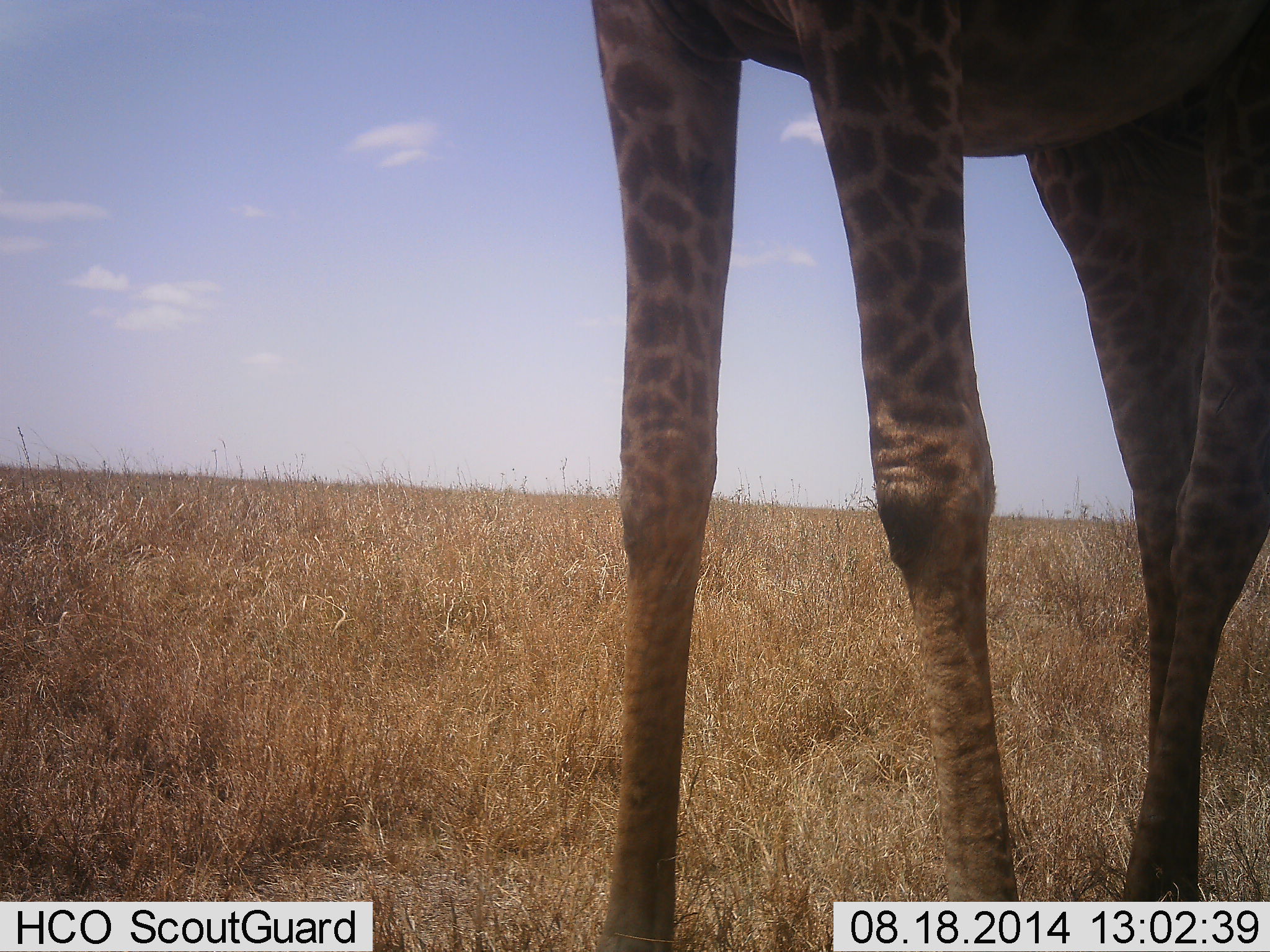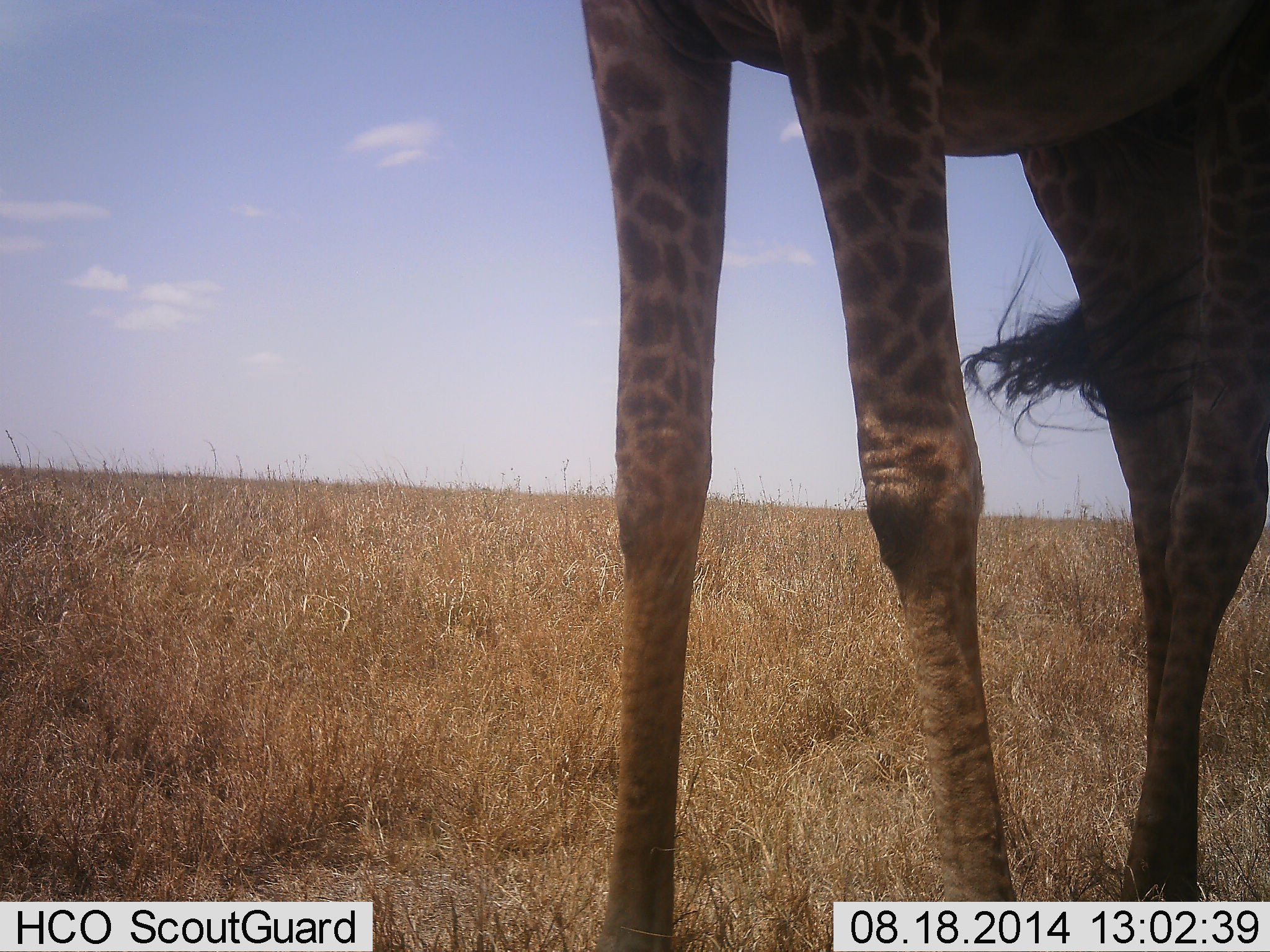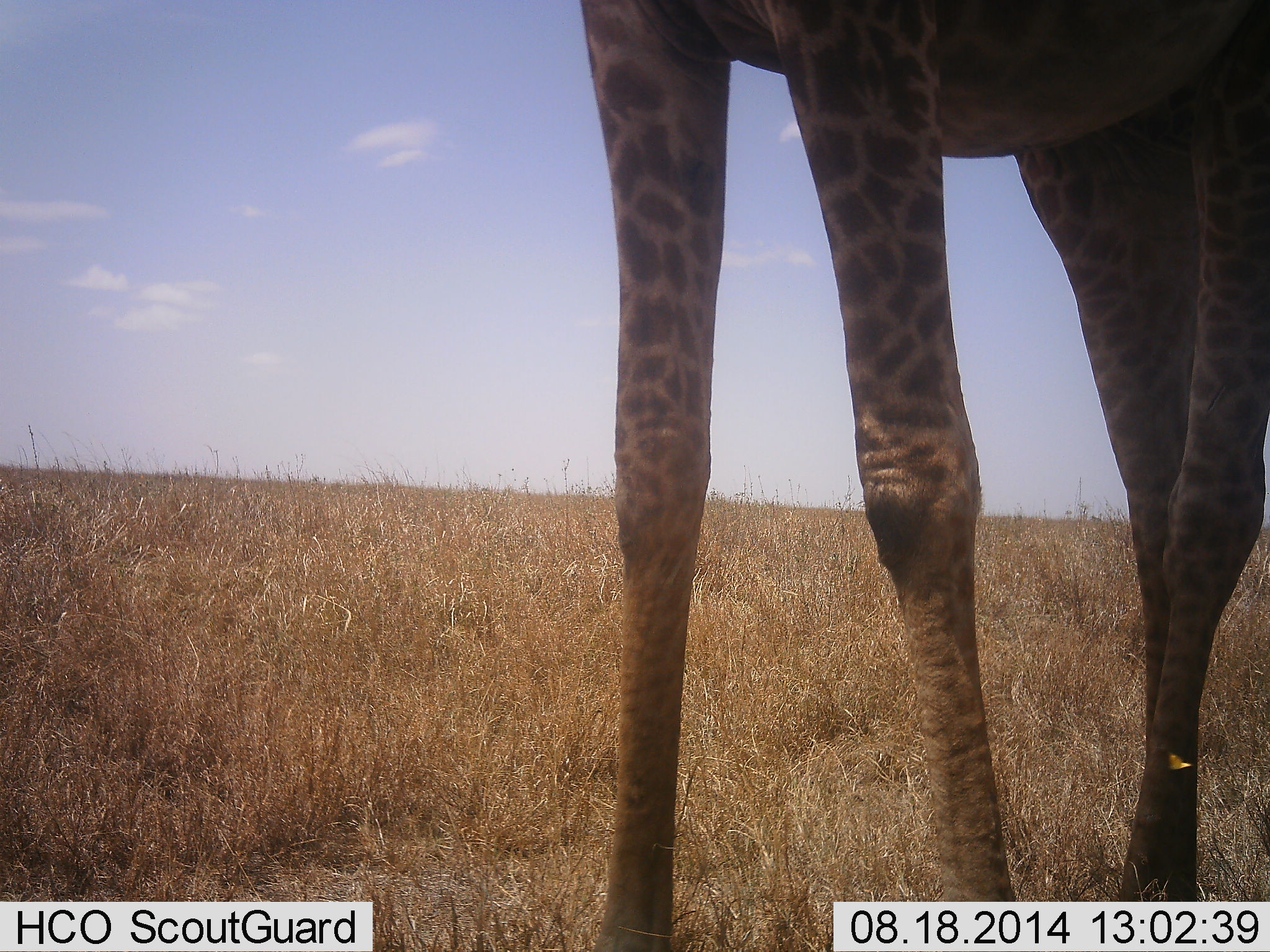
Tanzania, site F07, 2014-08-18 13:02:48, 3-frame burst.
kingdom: Animalia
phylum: Chordata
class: Mammalia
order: Artiodactyla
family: Giraffidae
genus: Giraffa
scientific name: Giraffa camelopardalis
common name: giraffe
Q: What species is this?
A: Giraffe (Giraffa camelopardalis).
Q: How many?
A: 1.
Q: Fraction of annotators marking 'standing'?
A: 100%.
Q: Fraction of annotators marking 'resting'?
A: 0%.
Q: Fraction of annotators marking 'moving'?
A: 0%.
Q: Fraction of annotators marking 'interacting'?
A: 0%.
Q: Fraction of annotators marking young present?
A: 0%.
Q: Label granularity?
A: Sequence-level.